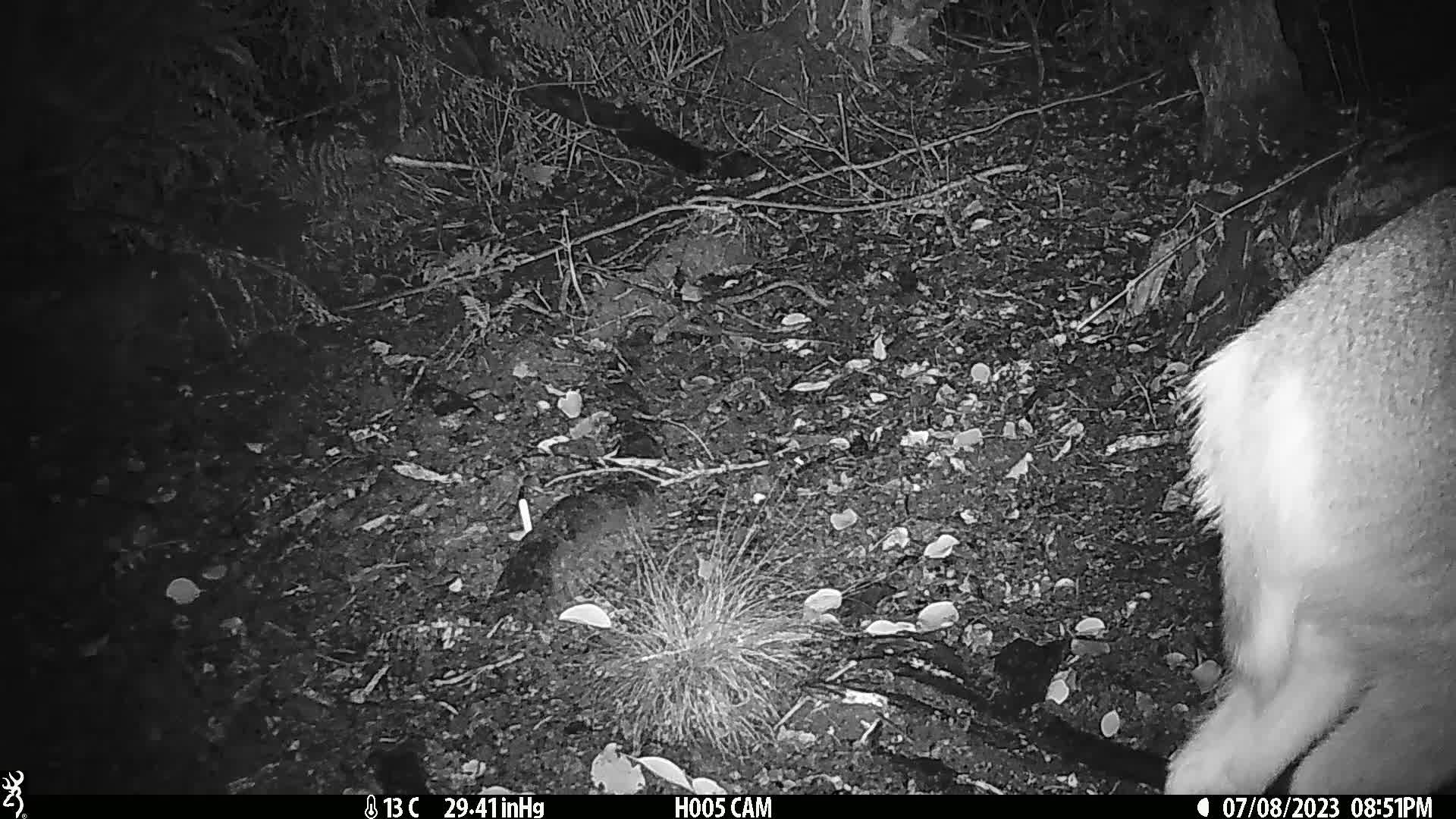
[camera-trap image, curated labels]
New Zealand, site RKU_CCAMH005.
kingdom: Animalia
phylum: Chordata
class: Mammalia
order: Artiodactyla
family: Cervidae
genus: Odocoileus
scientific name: Odocoileus virginianus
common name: white-tailed deer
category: white tailed deer